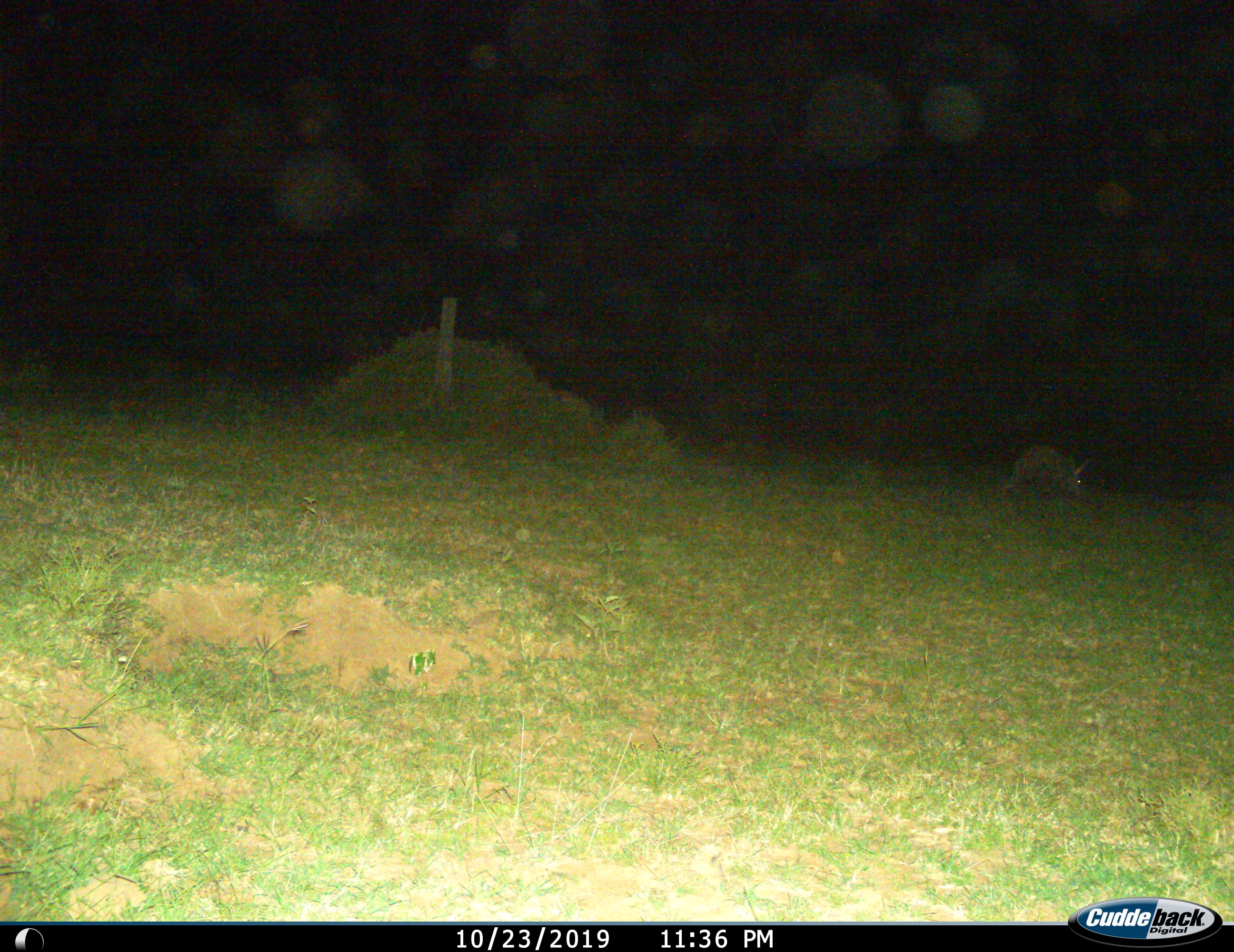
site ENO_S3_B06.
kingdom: Animalia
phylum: Chordata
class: Mammalia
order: Tubulidentata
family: Orycteropodidae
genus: Orycteropus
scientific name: Orycteropus afer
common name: aardvark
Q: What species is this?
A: Aardvark (Orycteropus afer).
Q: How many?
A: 1.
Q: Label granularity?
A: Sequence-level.